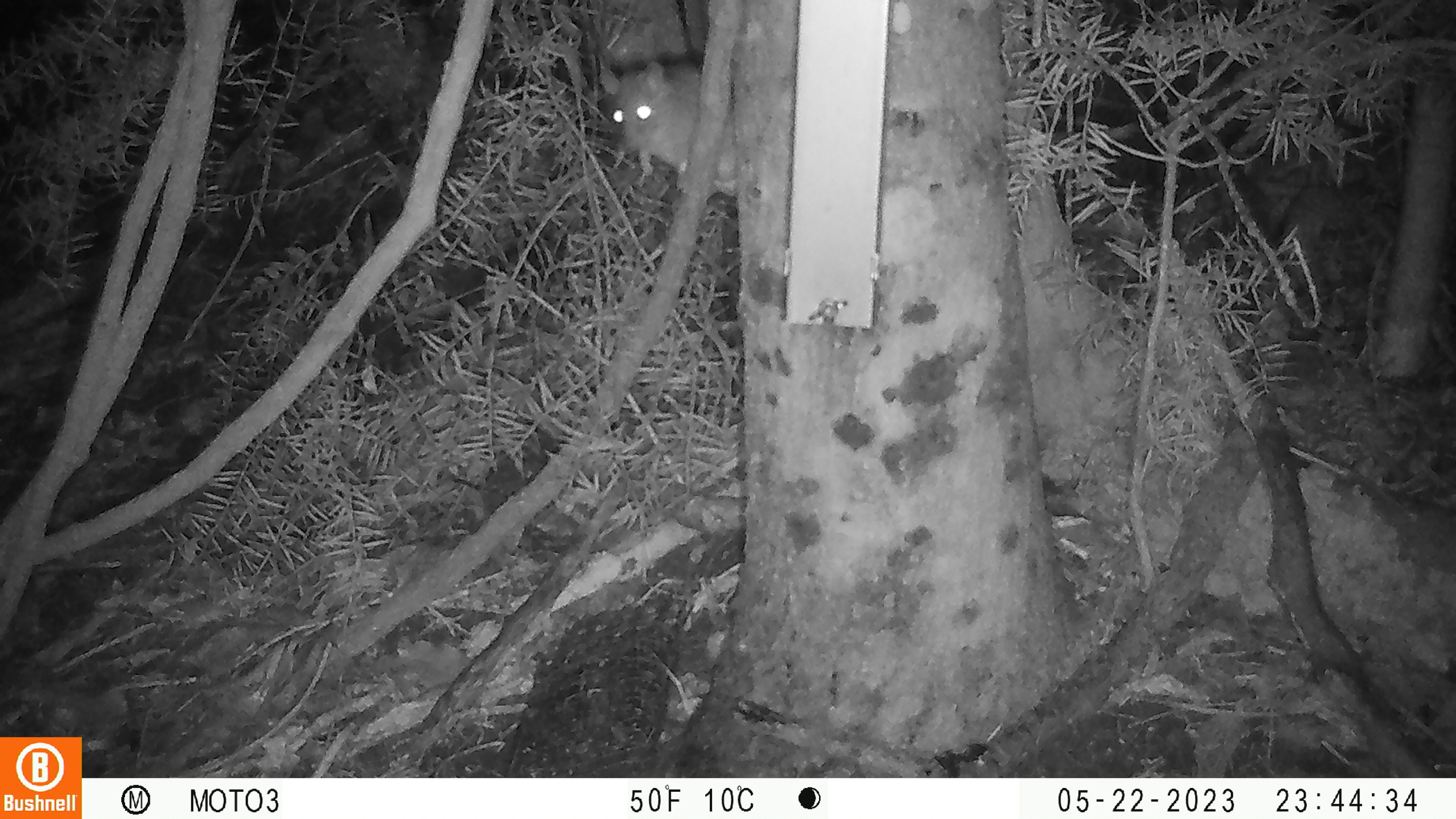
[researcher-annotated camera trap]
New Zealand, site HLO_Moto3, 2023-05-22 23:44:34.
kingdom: Animalia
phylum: Chordata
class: Mammalia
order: Rodentia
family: Muridae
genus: Rattus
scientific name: Rattus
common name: rat